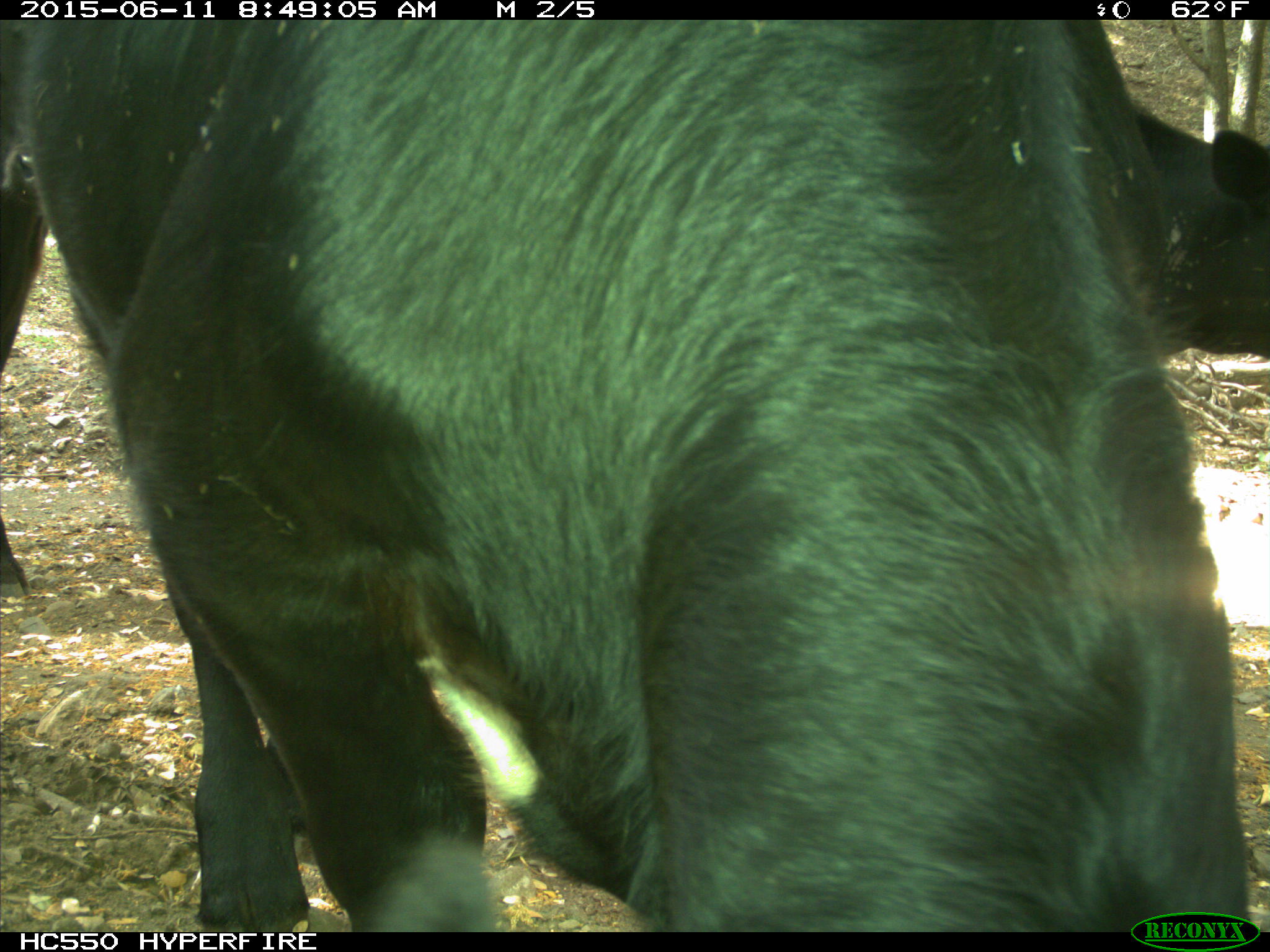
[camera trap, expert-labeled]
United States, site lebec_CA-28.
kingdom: Animalia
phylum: Chordata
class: Mammalia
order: Artiodactyla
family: Bovidae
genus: Bos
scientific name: Bos taurus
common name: domestic cow